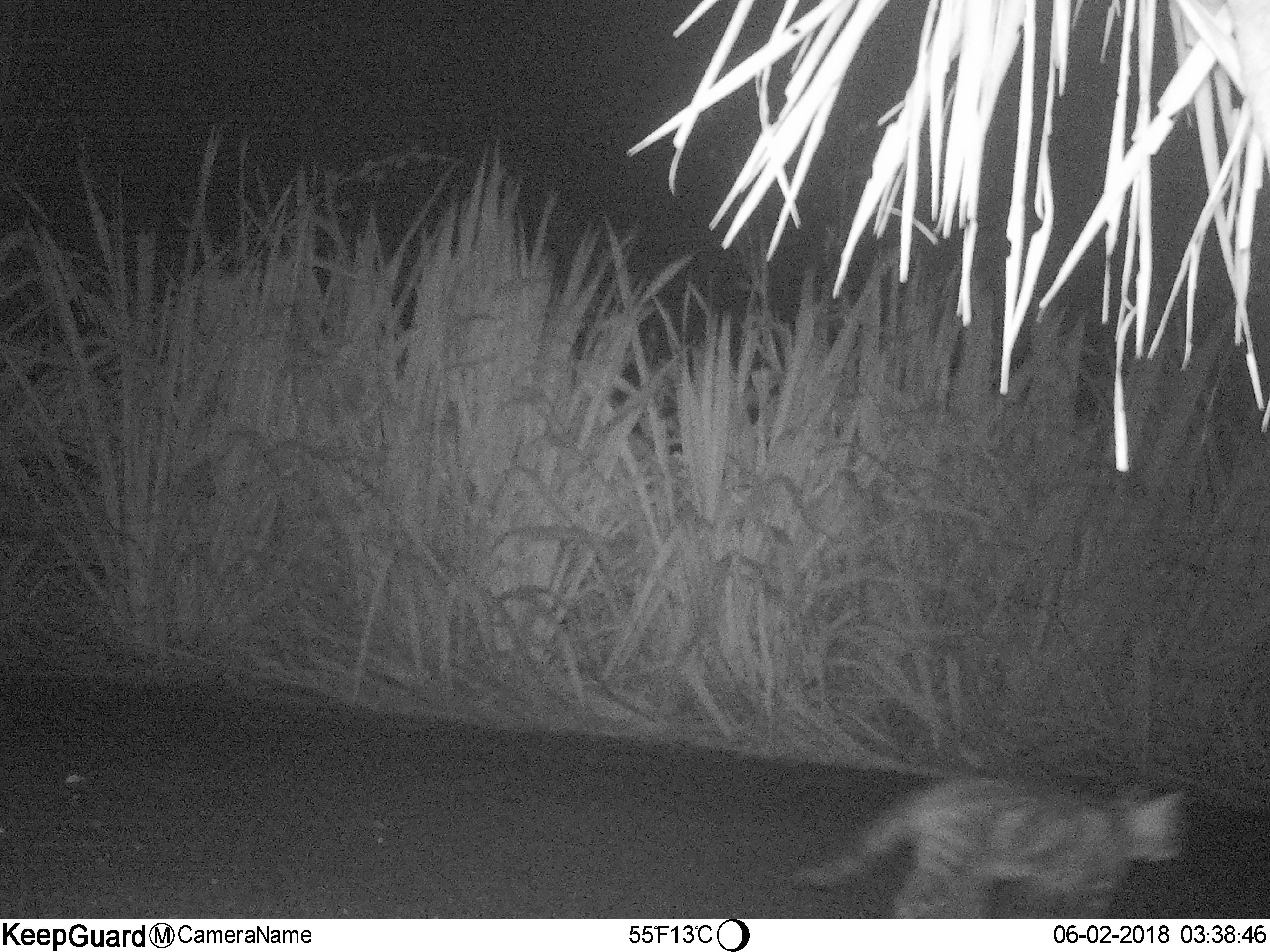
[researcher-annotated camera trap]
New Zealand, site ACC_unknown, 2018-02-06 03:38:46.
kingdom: Animalia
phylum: Chordata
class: Mammalia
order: Carnivora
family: Felidae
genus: Felis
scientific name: Felis catus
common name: domestic cat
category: cat